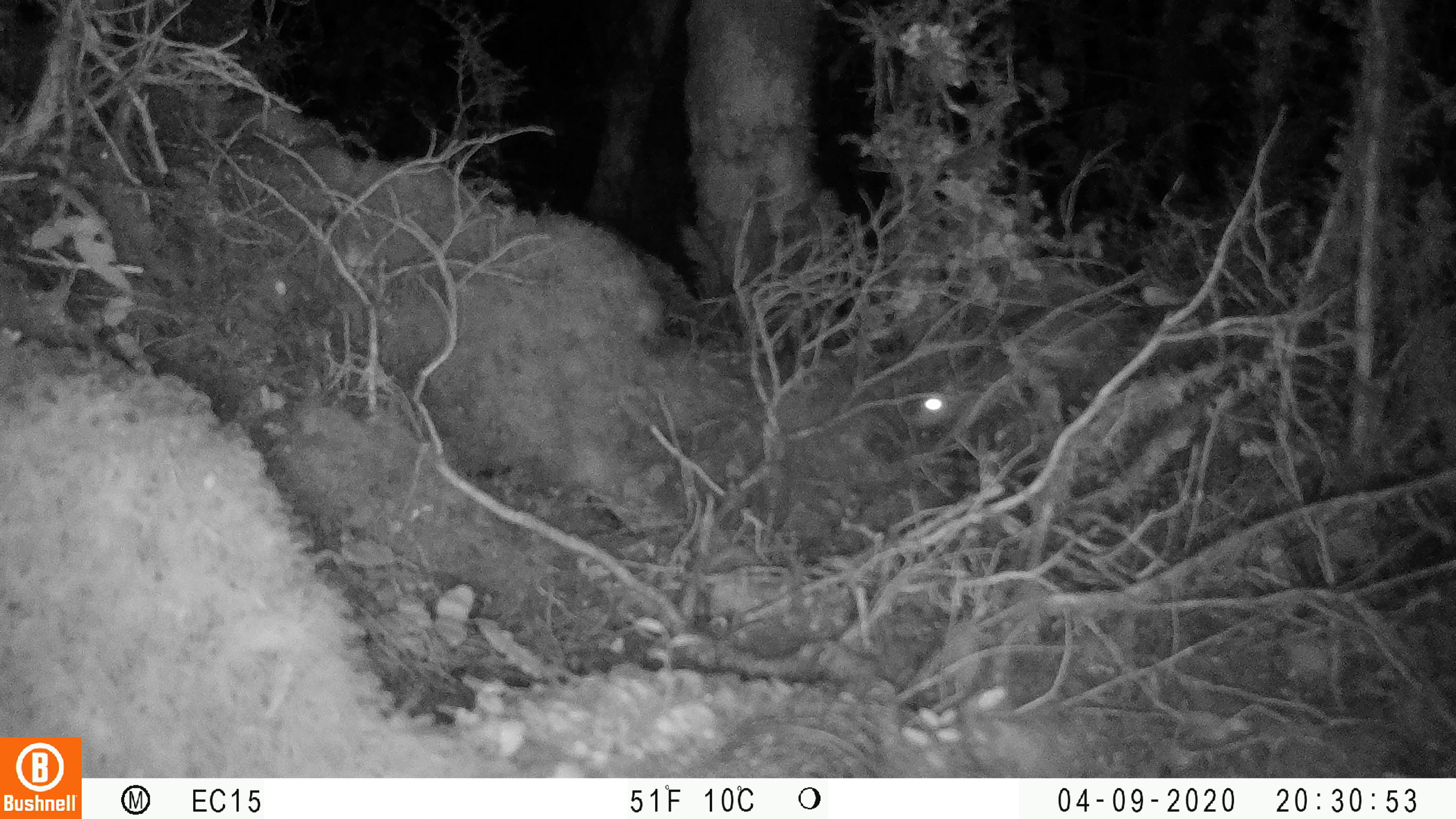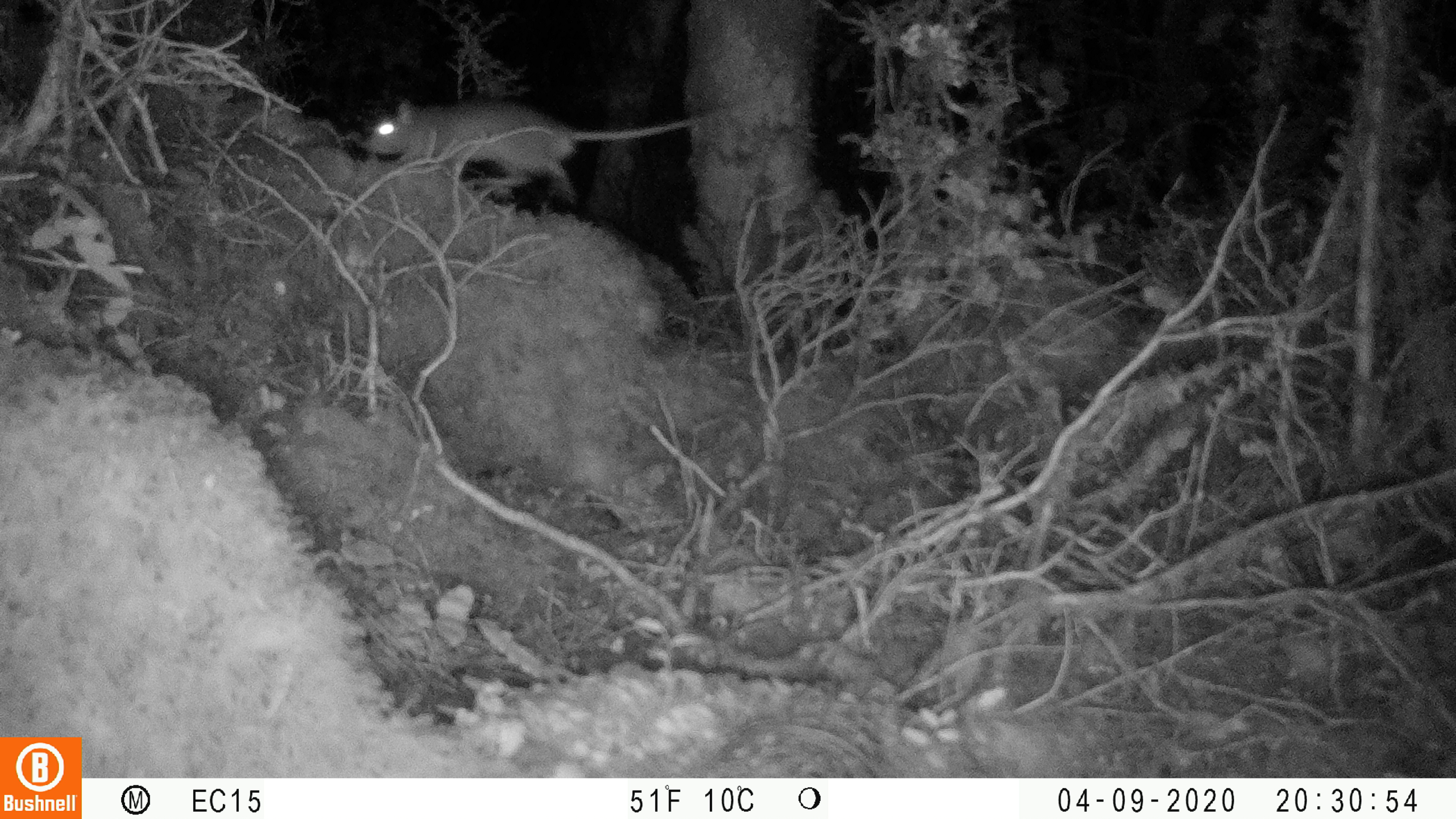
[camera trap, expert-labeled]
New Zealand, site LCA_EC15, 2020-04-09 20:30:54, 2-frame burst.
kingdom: Animalia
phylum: Chordata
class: Mammalia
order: Rodentia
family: Muridae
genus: Rattus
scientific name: Rattus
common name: rat